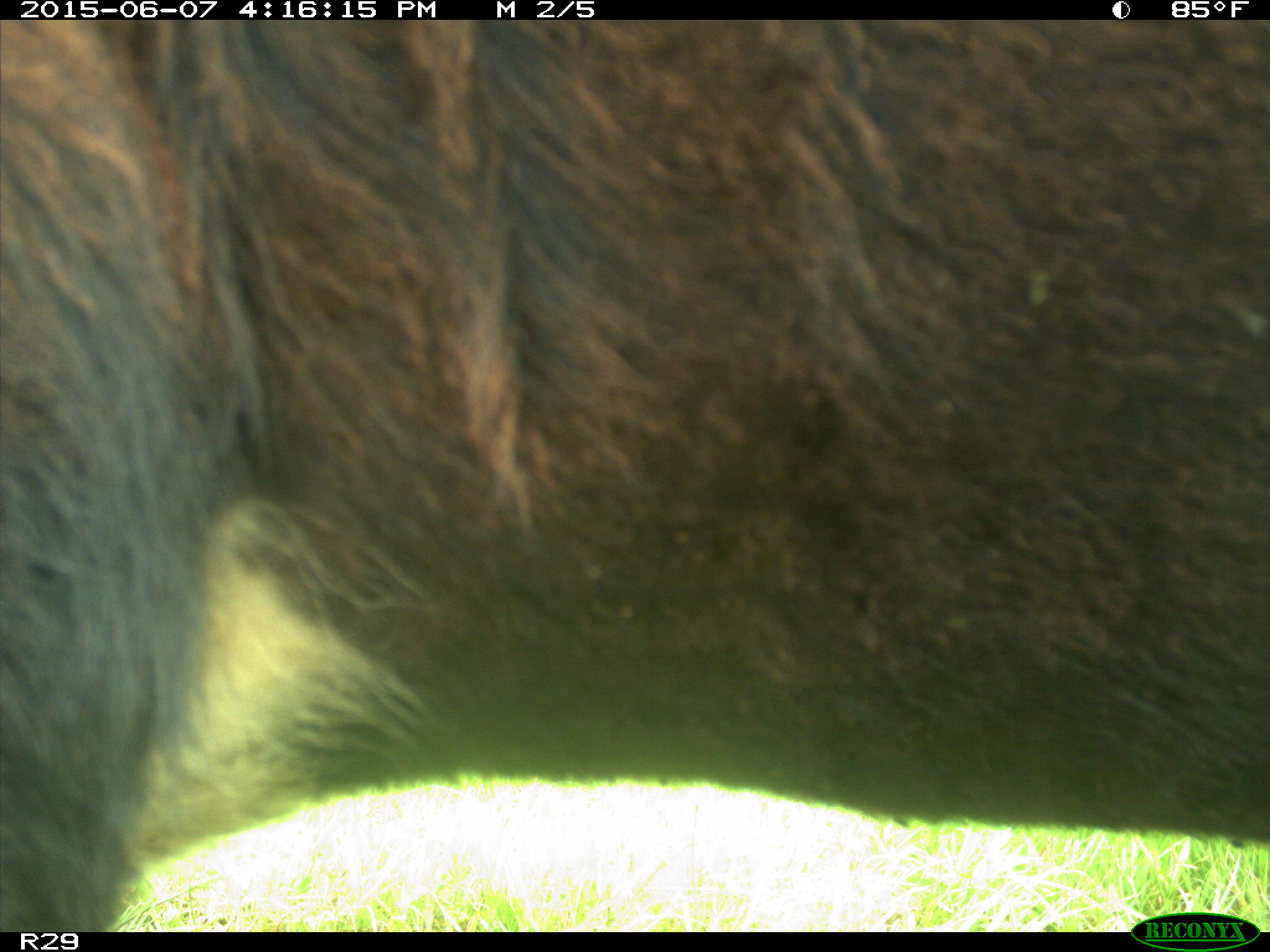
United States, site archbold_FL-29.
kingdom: Animalia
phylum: Chordata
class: Mammalia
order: Artiodactyla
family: Bovidae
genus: Bos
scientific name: Bos taurus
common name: domestic cow